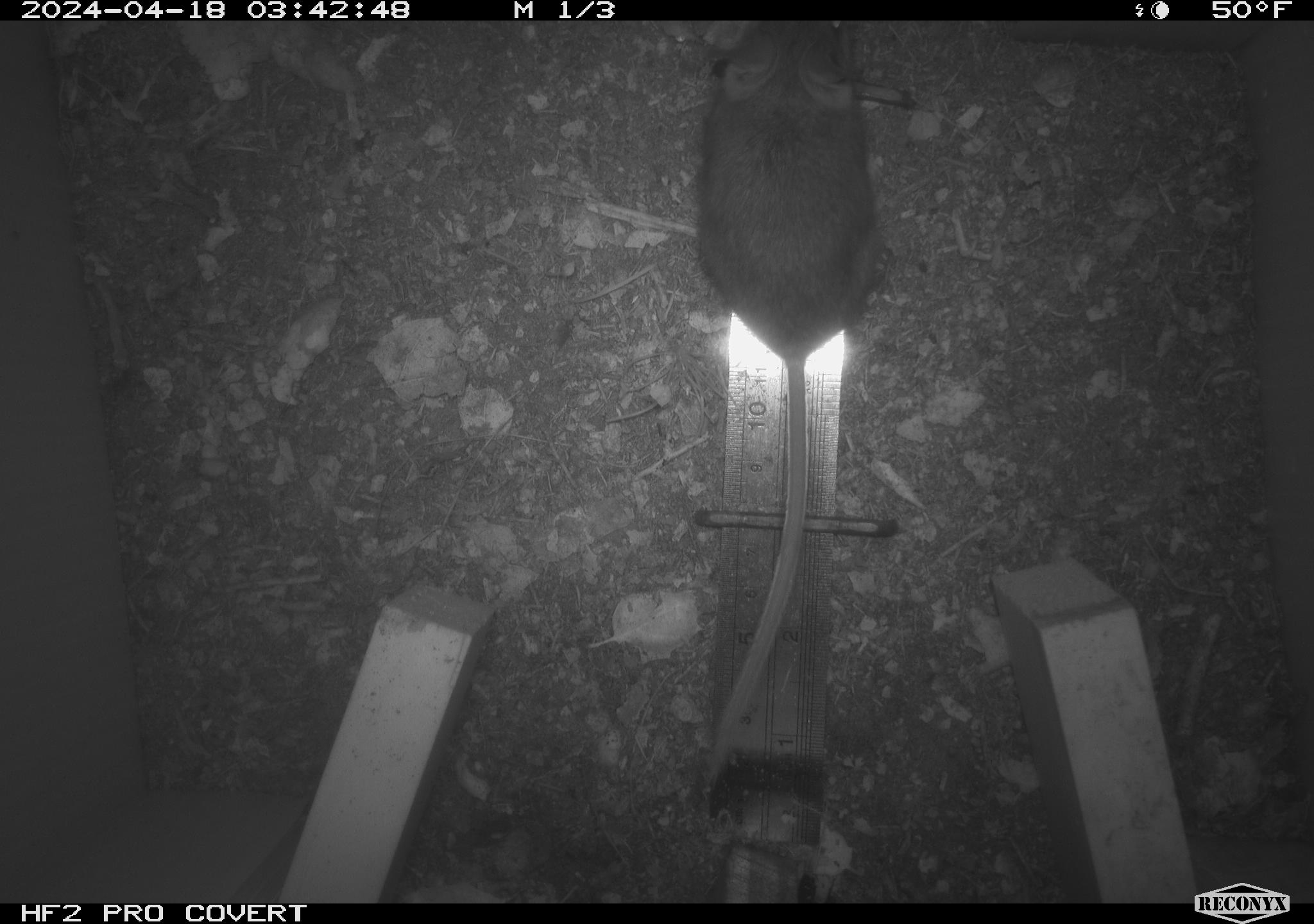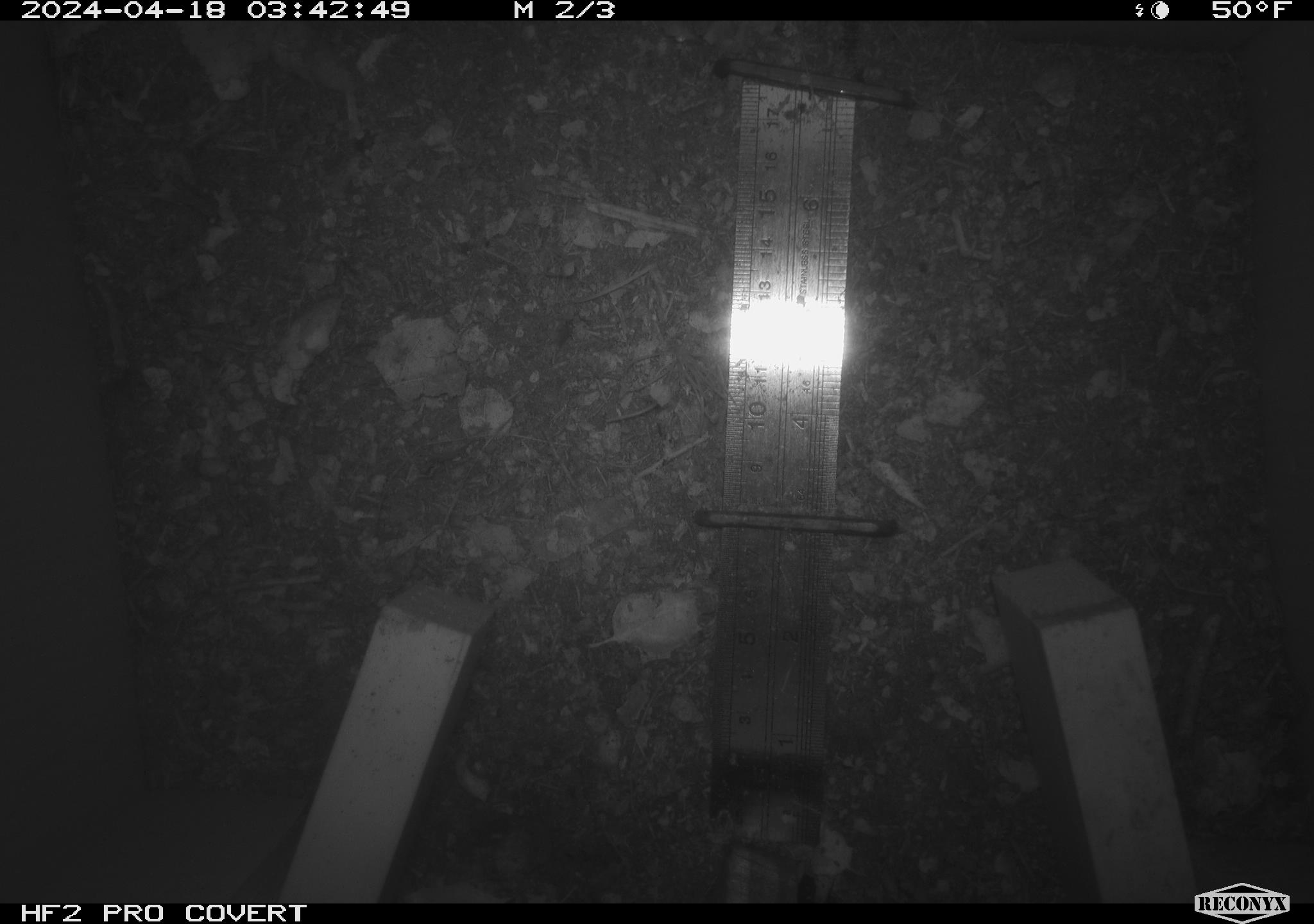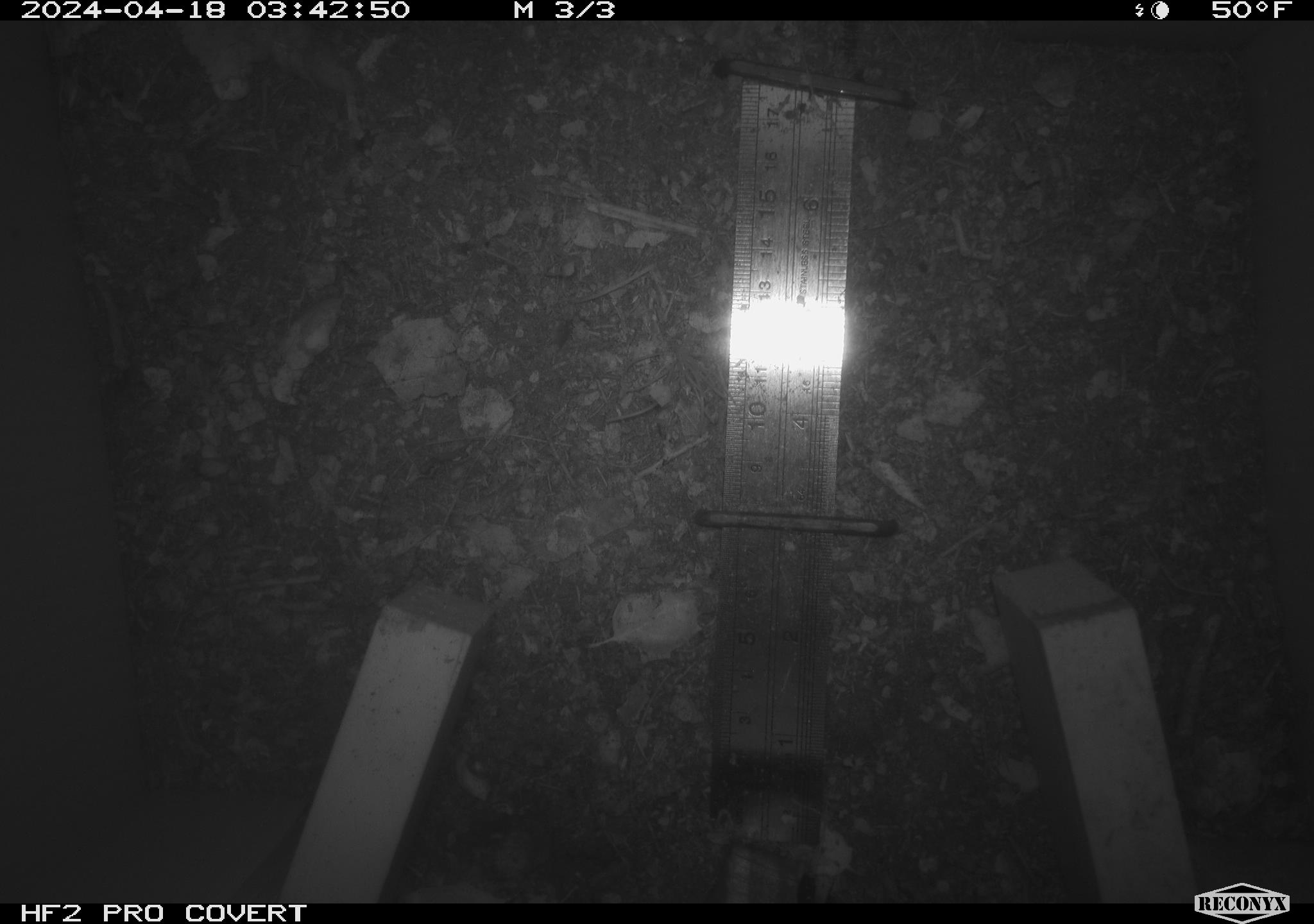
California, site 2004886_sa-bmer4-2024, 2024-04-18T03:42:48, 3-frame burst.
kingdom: Animalia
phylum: Chordata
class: Mammalia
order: Rodentia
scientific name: Rodentia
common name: mouse species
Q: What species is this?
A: Mouse species (Rodentia).